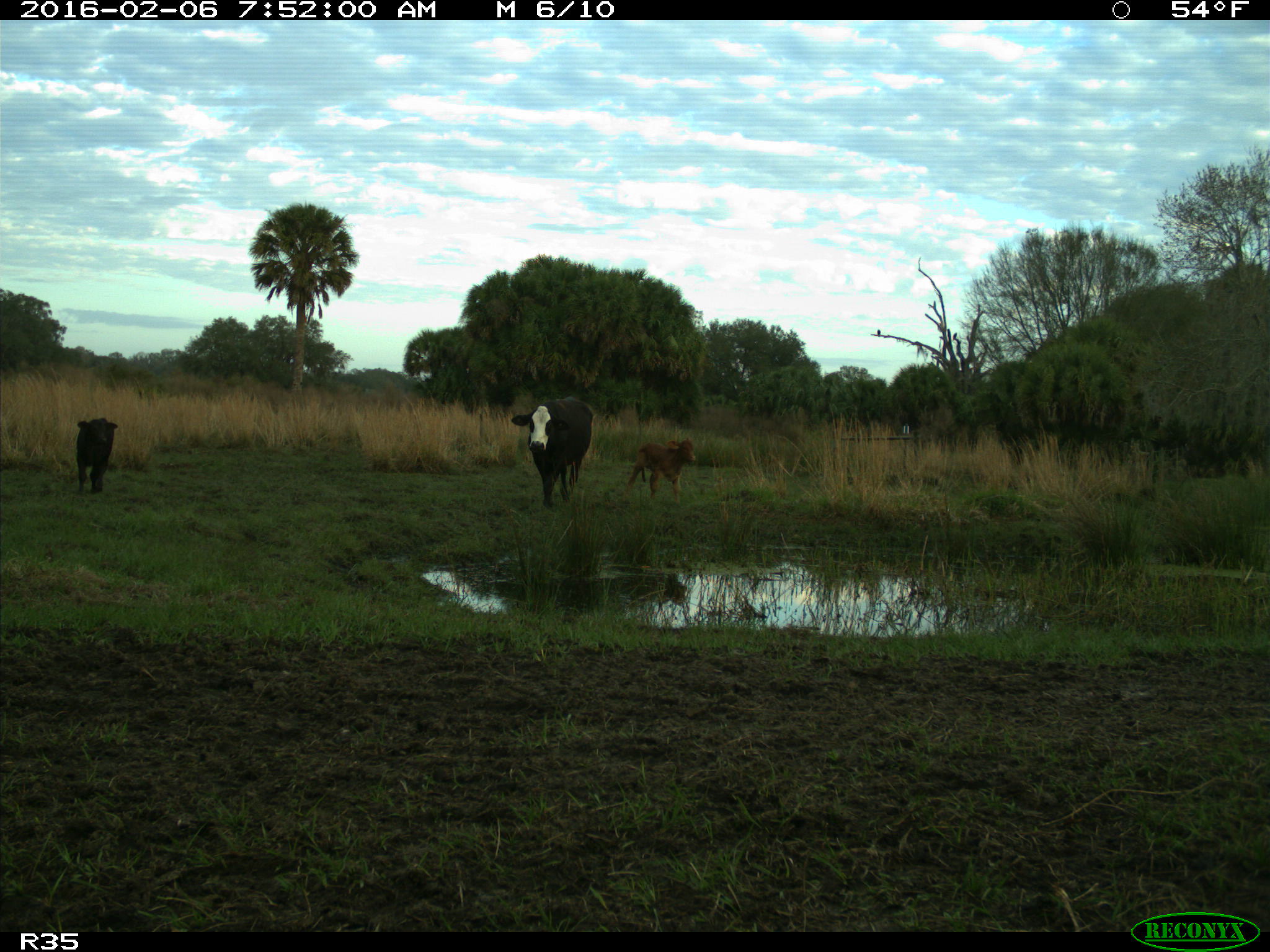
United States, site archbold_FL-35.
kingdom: Animalia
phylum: Chordata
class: Mammalia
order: Artiodactyla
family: Bovidae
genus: Bos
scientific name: Bos taurus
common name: domestic cow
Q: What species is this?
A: Bos taurus (domestic cow).